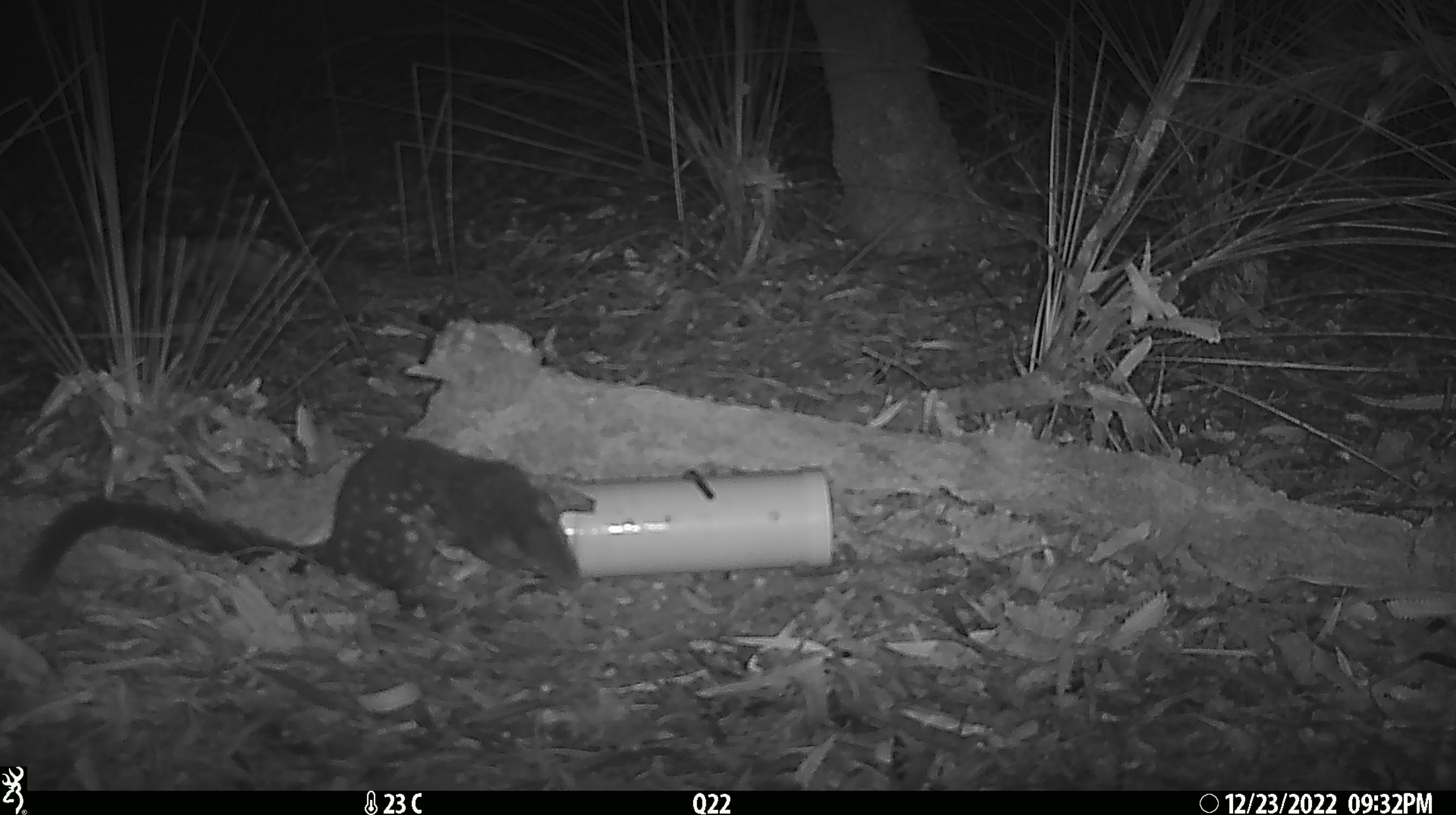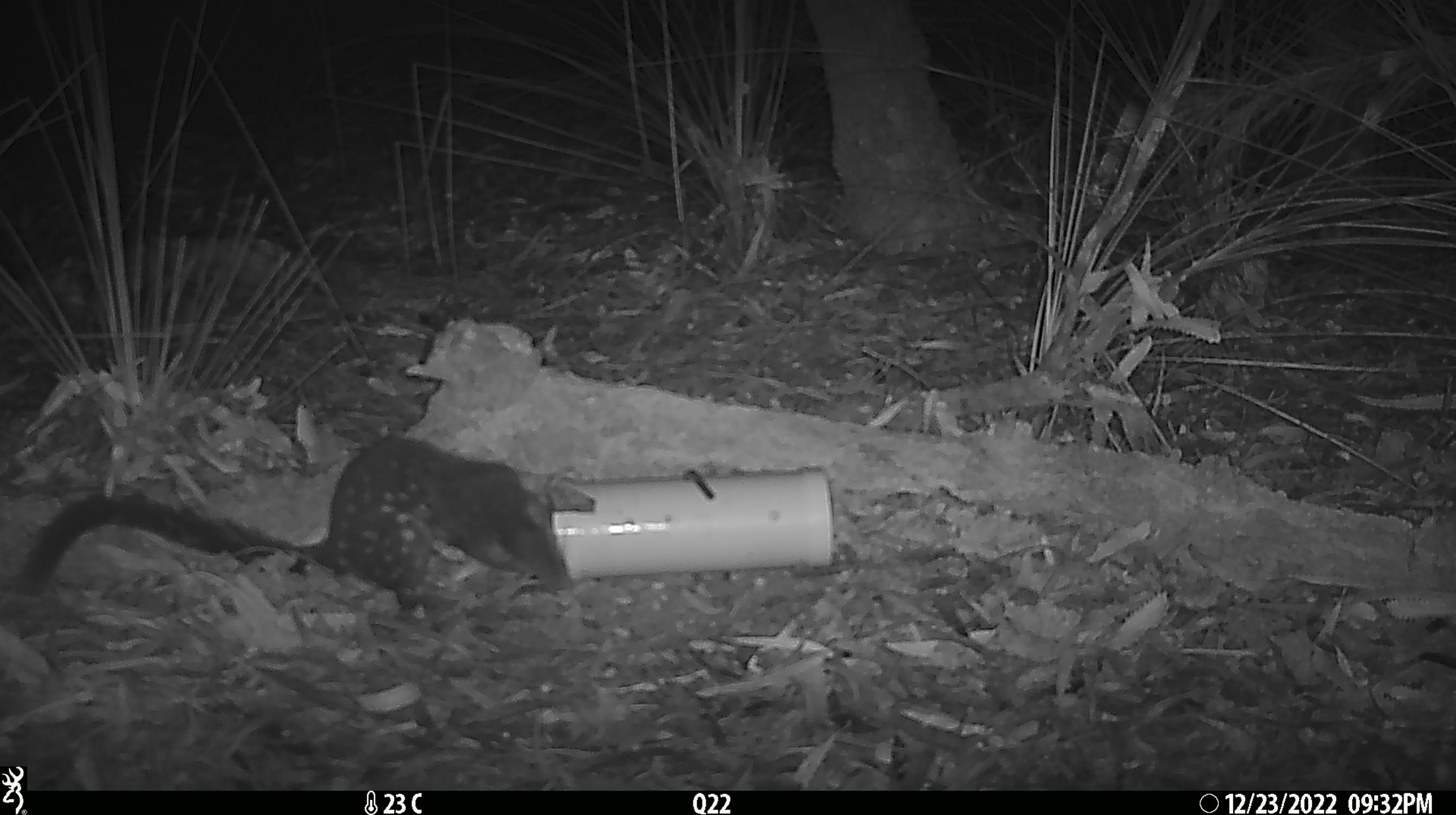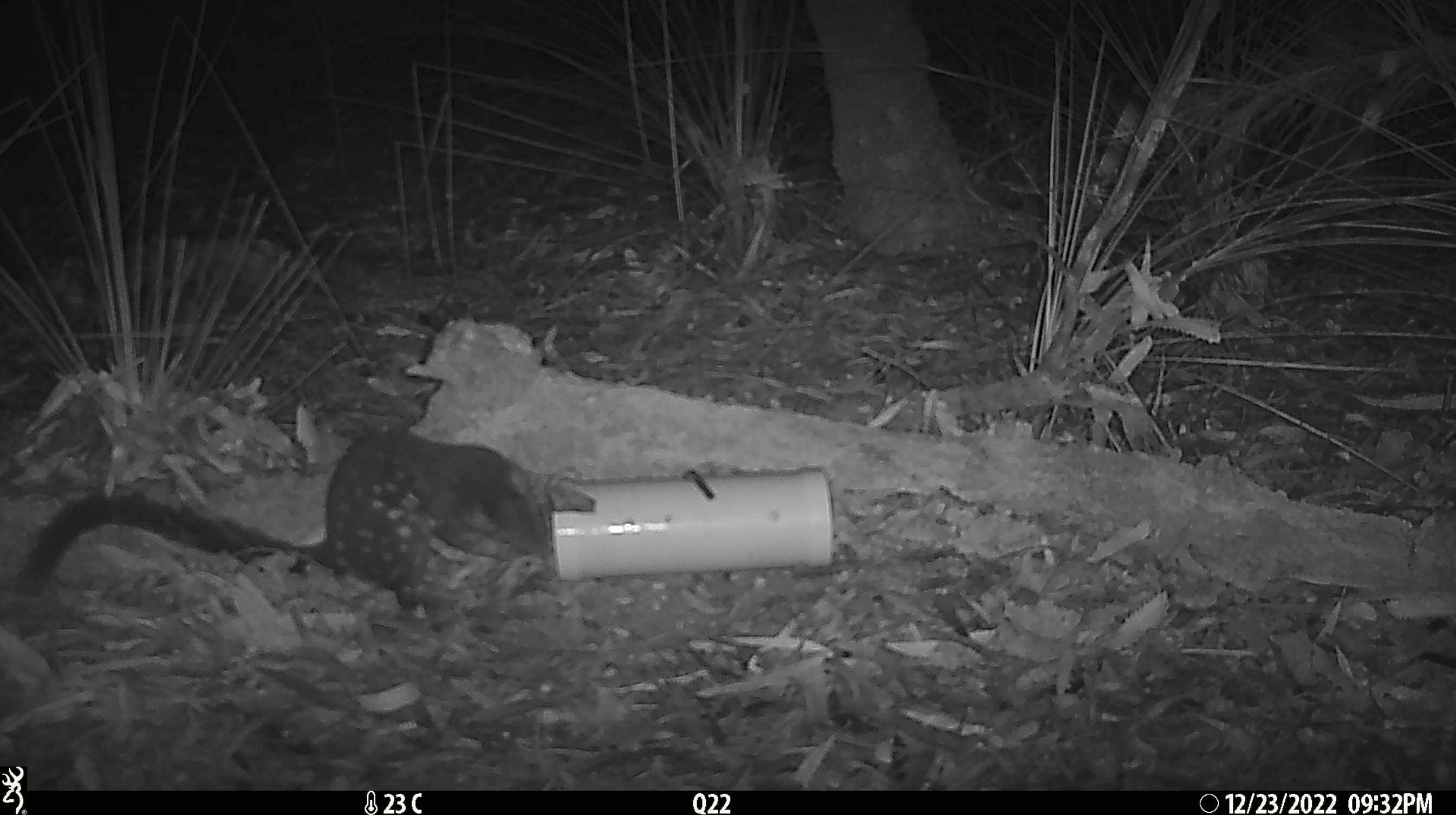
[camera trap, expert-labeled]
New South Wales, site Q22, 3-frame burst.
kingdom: Animalia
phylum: Chordata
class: Mammalia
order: Dasyuromorphia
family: Dasyuridae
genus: Dasyurus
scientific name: Dasyurus maculatus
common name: spotted-tailed quoll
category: quoll